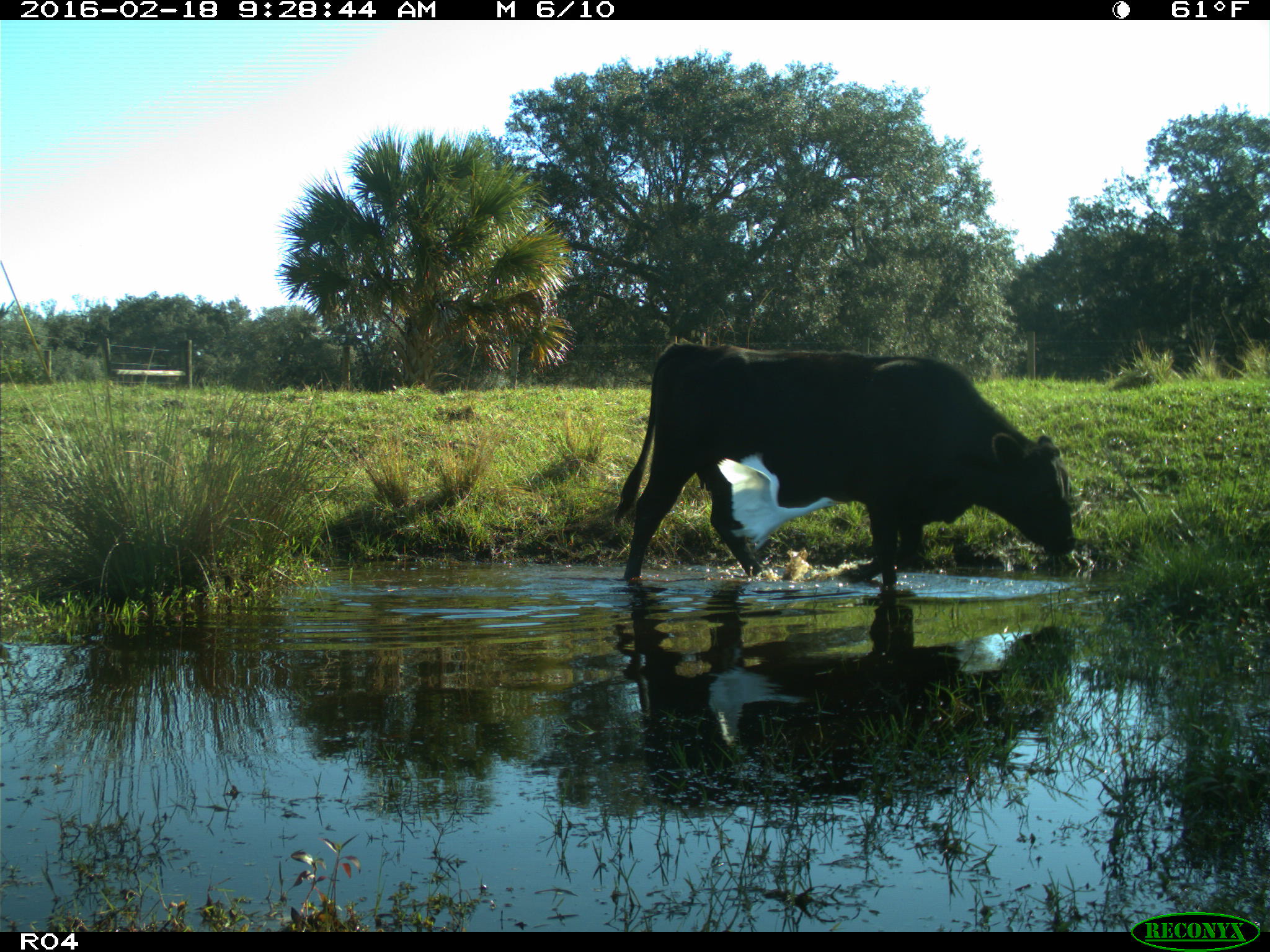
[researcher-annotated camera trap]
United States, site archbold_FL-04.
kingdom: Animalia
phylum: Chordata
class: Mammalia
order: Artiodactyla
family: Bovidae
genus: Bos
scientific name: Bos taurus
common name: domestic cow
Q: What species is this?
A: Bos taurus (domestic cow).